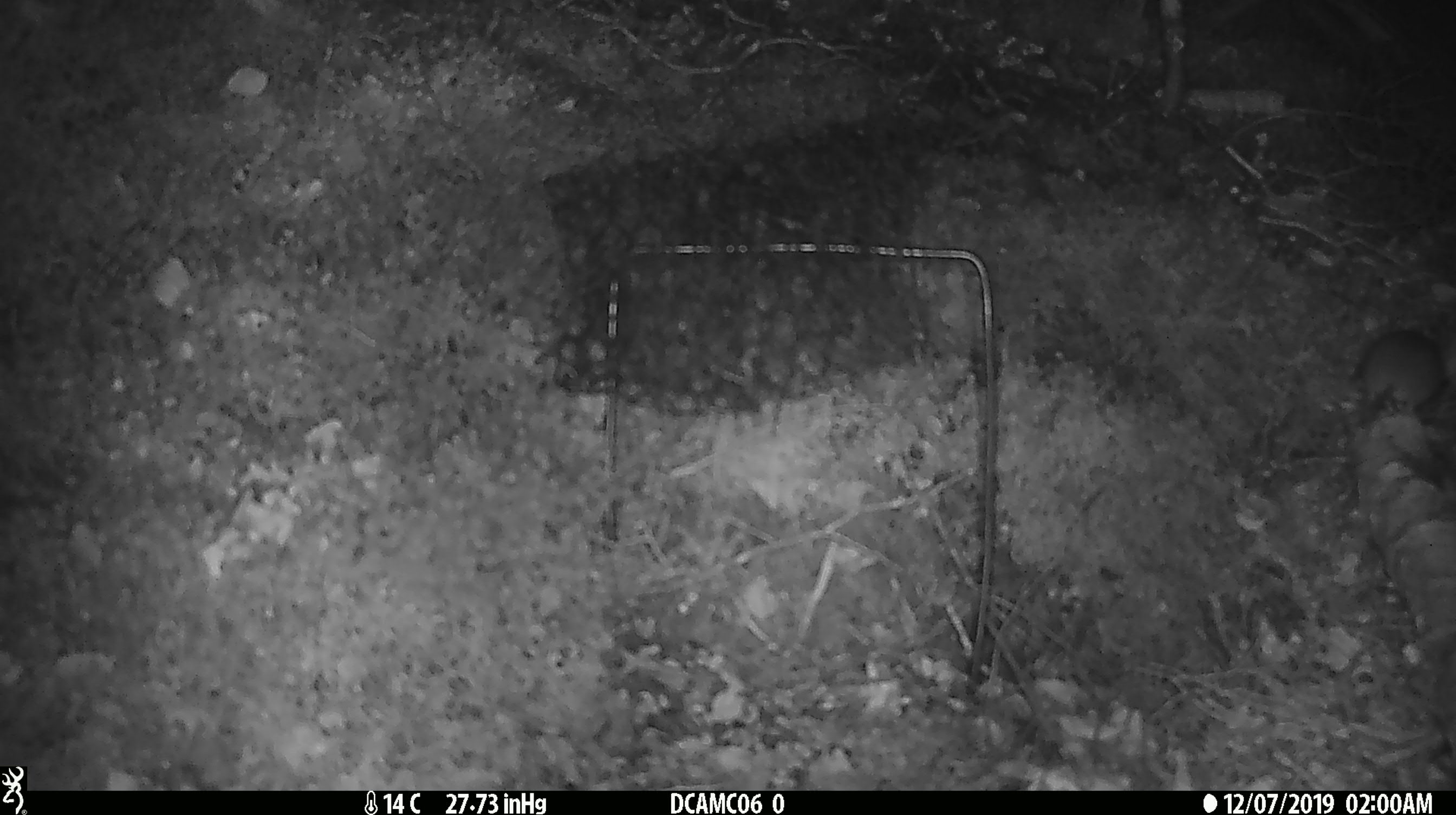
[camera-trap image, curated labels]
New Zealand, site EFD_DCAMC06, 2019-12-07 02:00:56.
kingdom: Animalia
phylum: Chordata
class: Mammalia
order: Rodentia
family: Muridae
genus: Mus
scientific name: Mus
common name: mouse